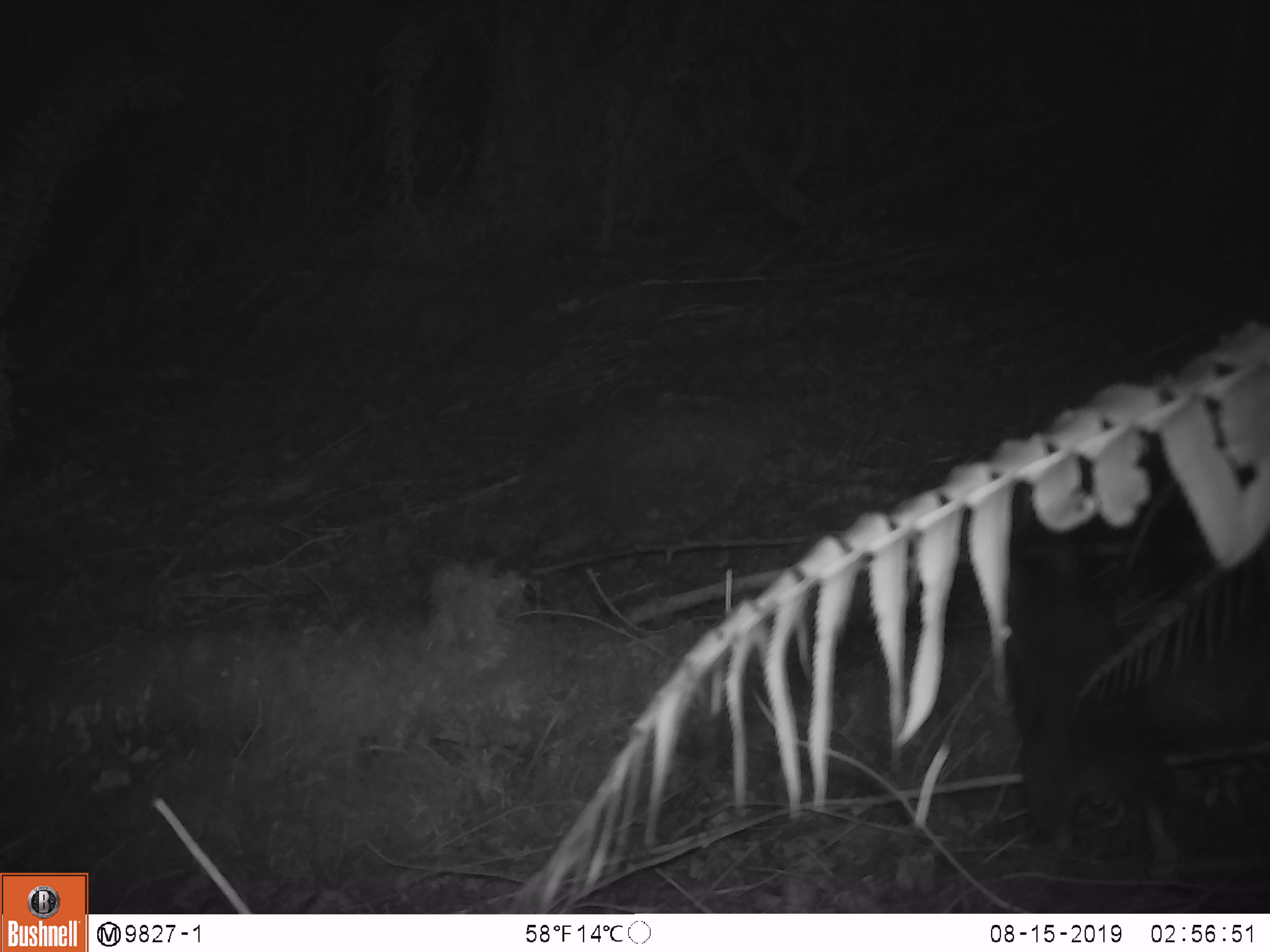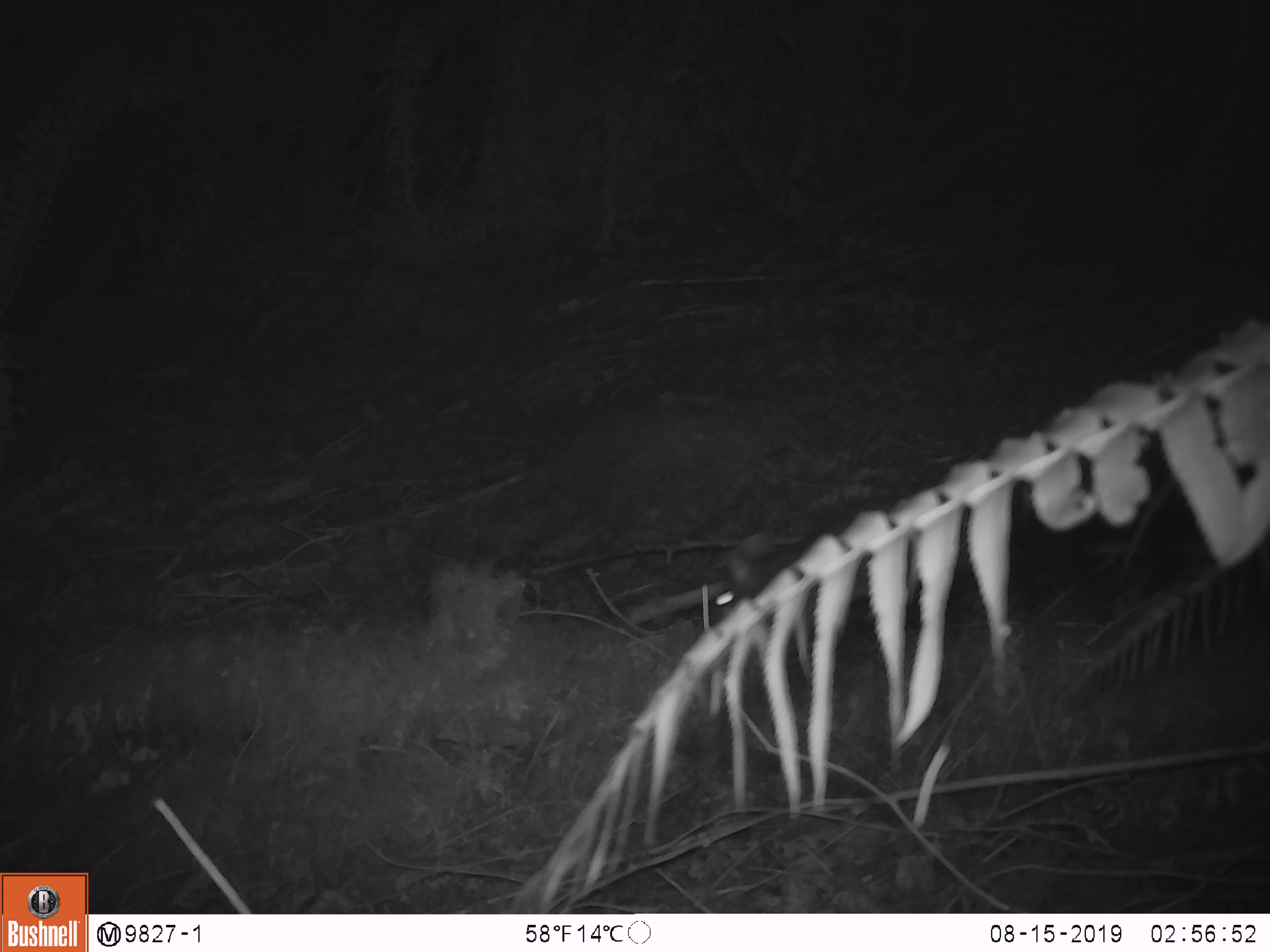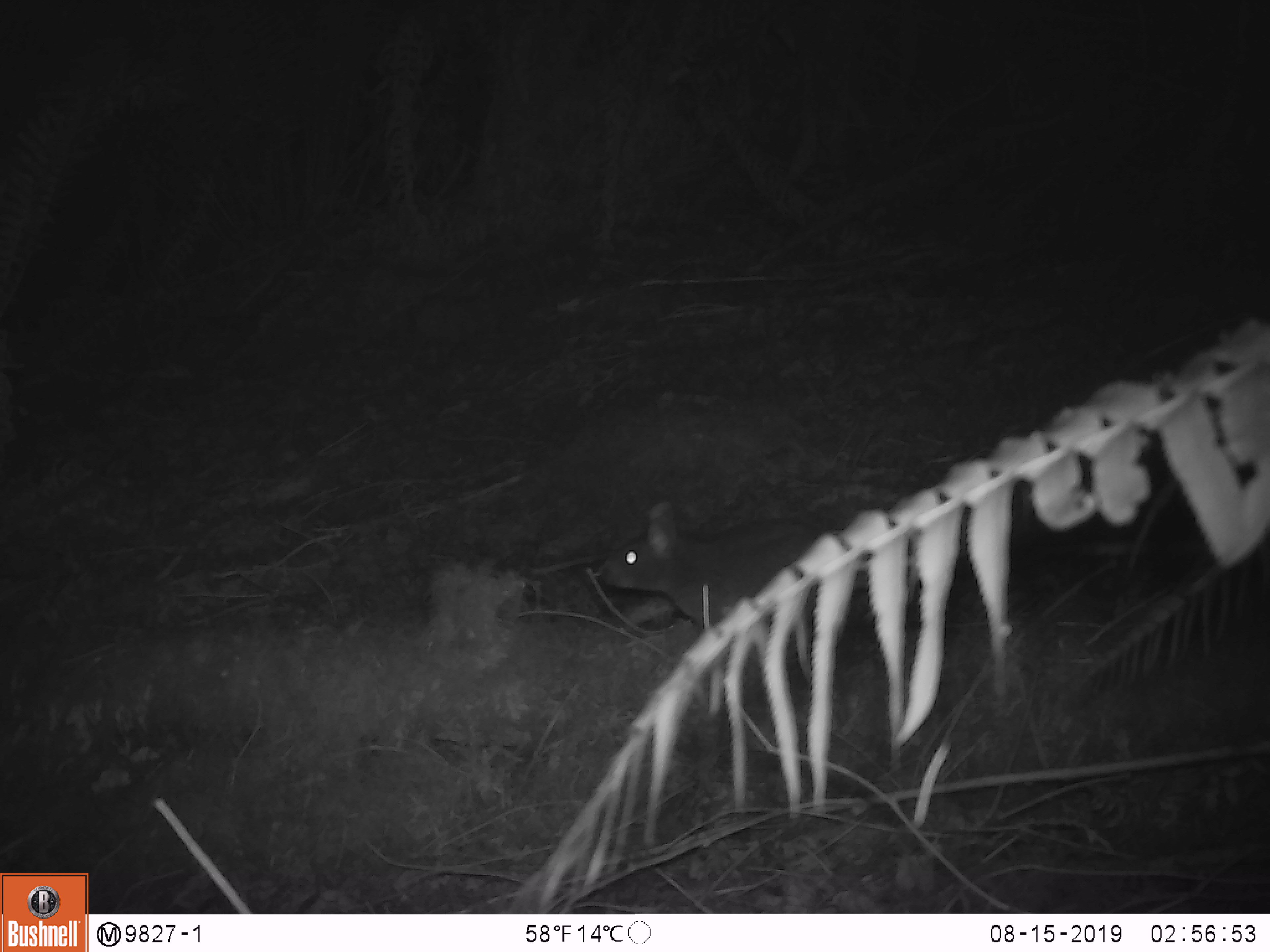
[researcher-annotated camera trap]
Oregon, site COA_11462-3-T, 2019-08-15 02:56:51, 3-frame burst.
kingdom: Animalia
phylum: Chordata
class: Mammalia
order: Rodentia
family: Cricetidae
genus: Neotoma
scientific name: Neotoma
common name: woodrats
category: neotoma species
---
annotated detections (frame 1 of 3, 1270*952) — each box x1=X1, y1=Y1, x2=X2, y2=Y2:
neotoma species: x1=981, y1=504, x2=1217, y2=896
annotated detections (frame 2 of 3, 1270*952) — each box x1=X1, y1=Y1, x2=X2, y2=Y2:
neotoma species: x1=655, y1=496, x2=1087, y2=746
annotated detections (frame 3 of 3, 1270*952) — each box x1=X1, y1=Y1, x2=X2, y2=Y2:
neotoma species: x1=586, y1=485, x2=997, y2=681